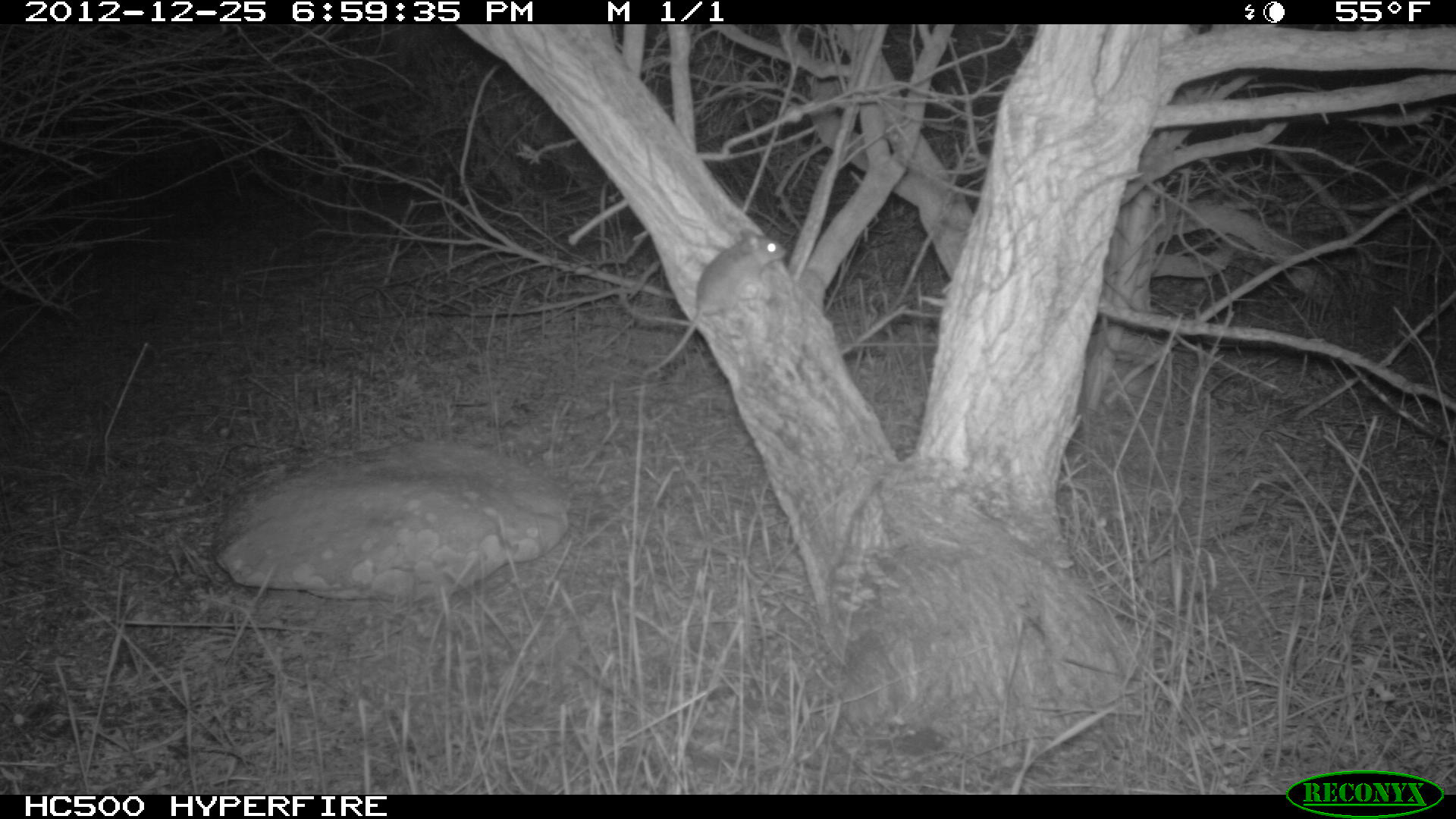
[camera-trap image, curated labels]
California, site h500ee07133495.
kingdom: Animalia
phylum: Chordata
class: Mammalia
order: Rodentia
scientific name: Rodentia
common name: rodent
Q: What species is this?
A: Rodent (Rodentia).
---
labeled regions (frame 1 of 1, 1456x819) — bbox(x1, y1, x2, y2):
rodent: bbox(639, 227, 787, 375)